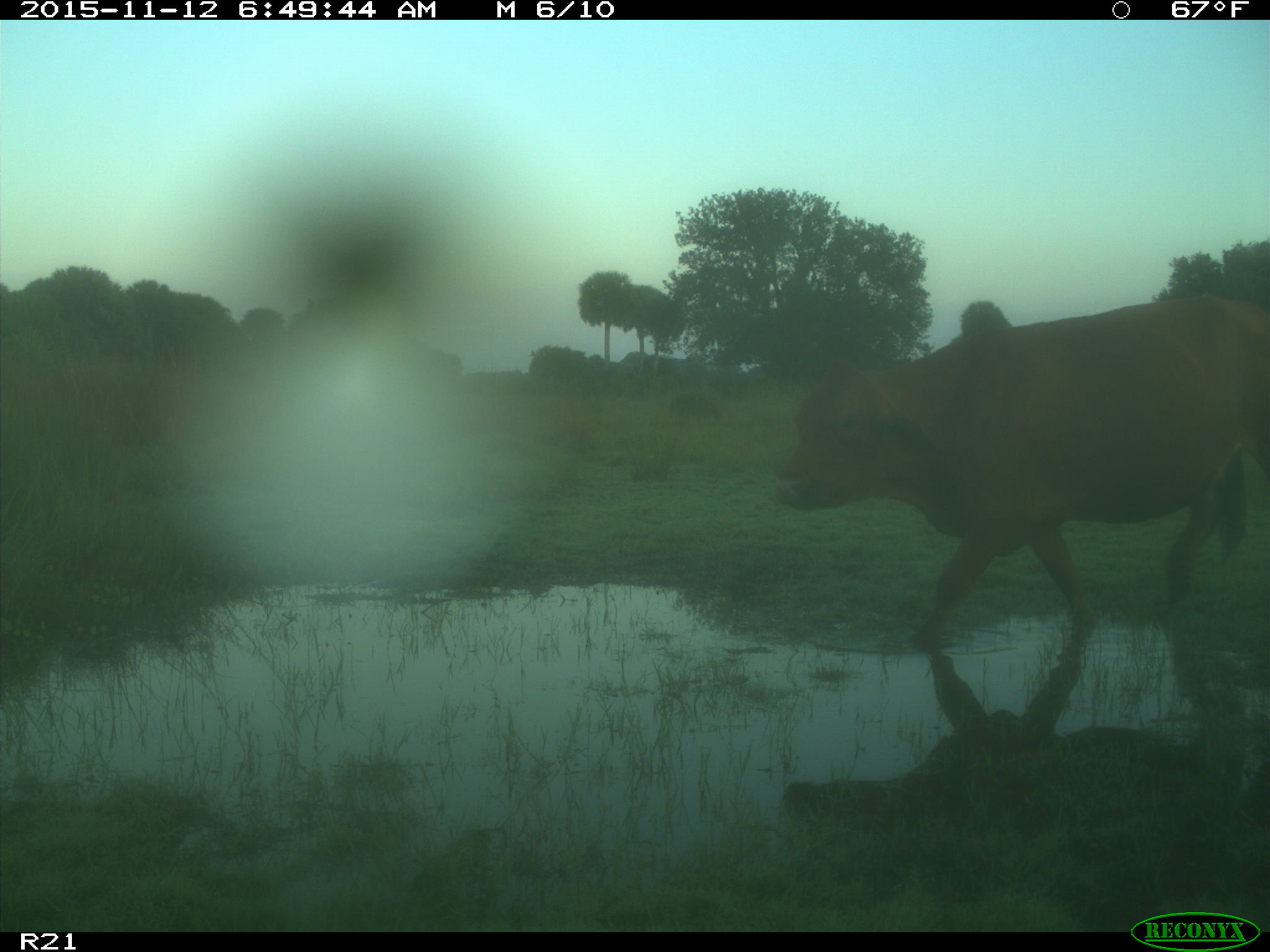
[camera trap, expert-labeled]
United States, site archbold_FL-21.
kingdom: Animalia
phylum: Chordata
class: Mammalia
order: Artiodactyla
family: Bovidae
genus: Bos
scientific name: Bos taurus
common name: domestic cow